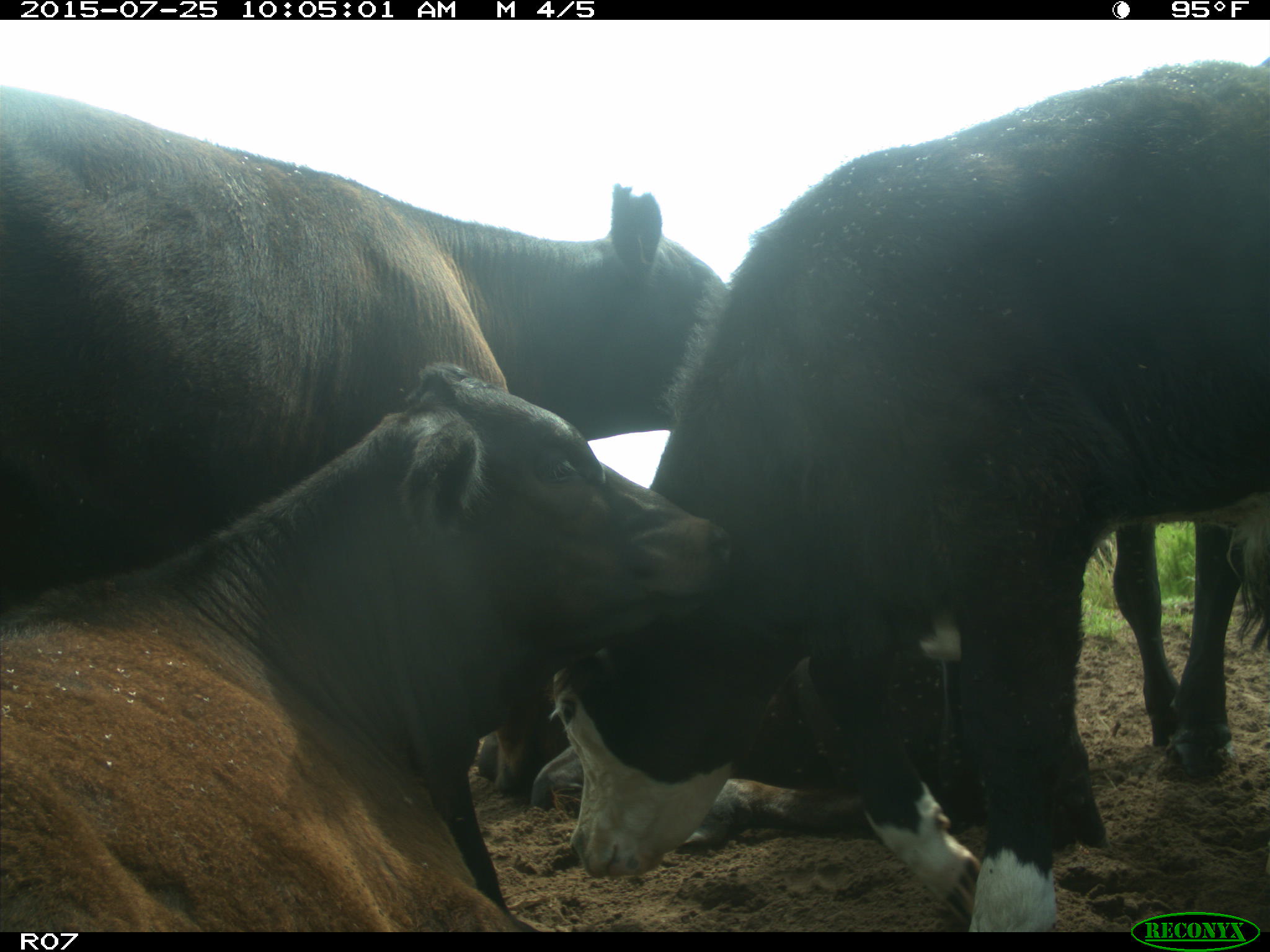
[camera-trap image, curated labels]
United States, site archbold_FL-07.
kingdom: Animalia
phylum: Chordata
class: Mammalia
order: Artiodactyla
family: Bovidae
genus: Bos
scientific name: Bos taurus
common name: domestic cow